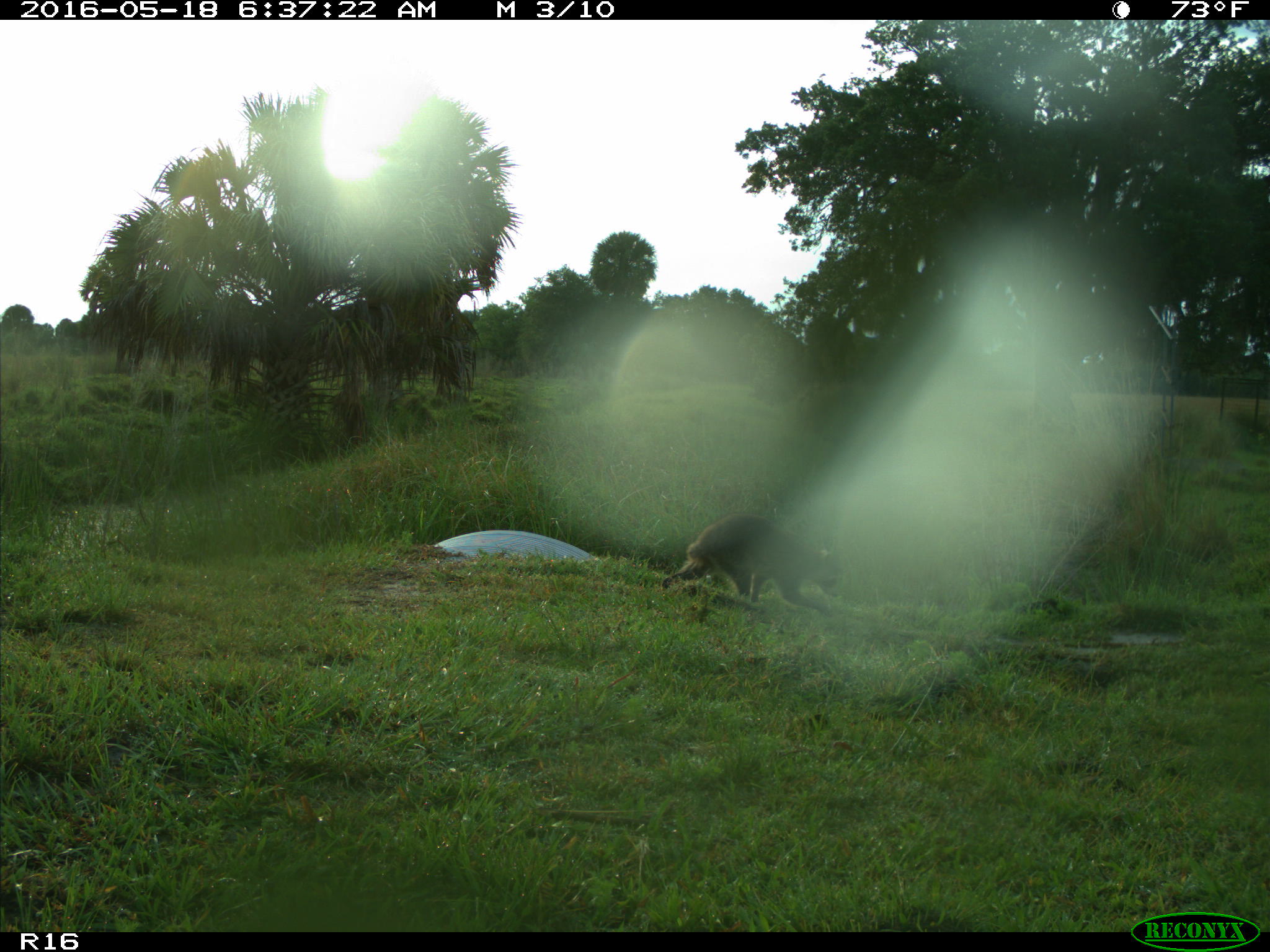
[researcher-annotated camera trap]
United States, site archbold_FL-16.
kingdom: Animalia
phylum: Chordata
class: Mammalia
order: Carnivora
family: Procyonidae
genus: Procyon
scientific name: Procyon lotor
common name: common raccoon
Procyon lotor (common raccoon).